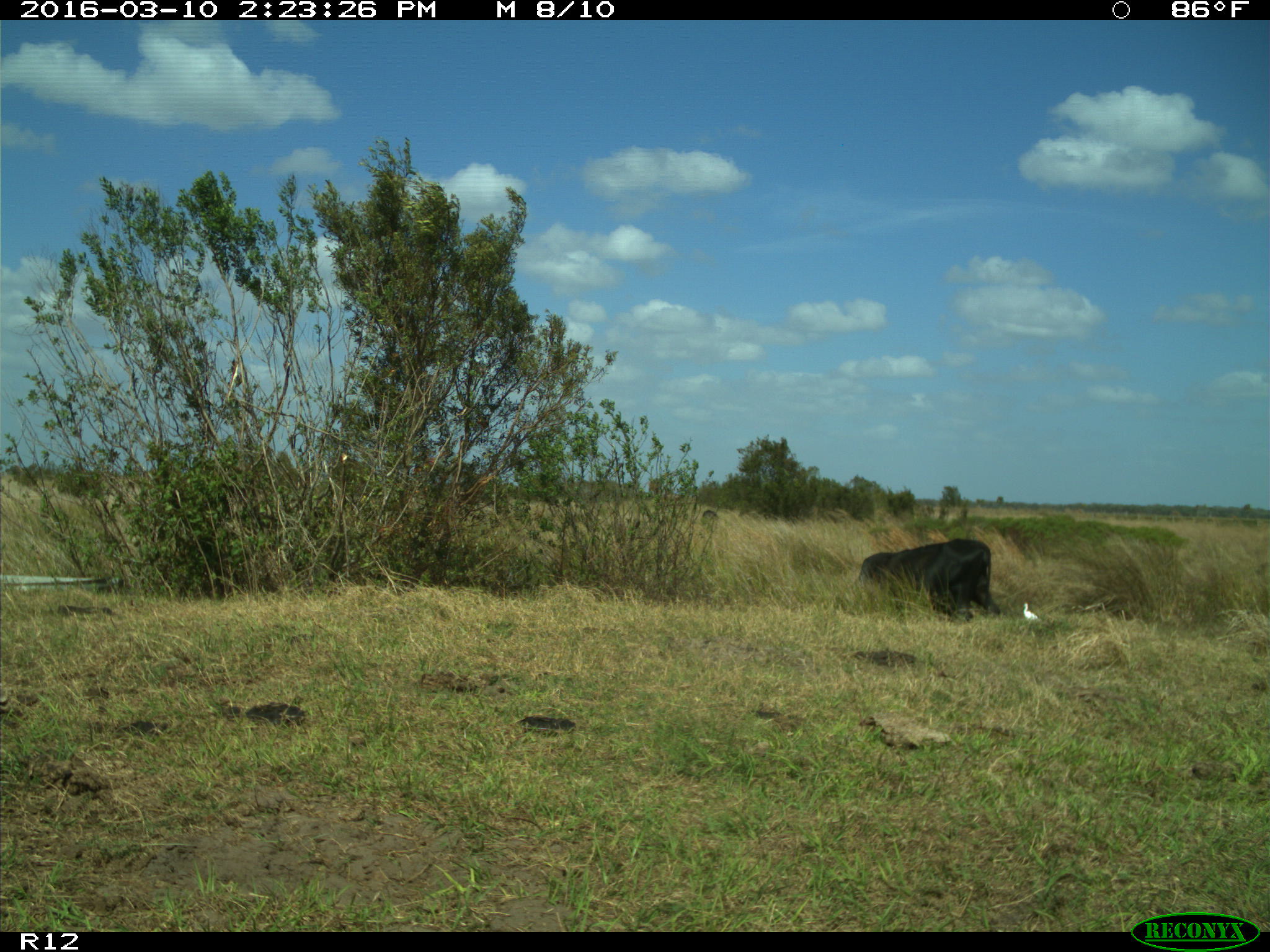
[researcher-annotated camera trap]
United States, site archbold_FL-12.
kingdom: Animalia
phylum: Chordata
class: Mammalia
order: Artiodactyla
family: Bovidae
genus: Bos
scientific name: Bos taurus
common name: domestic cow